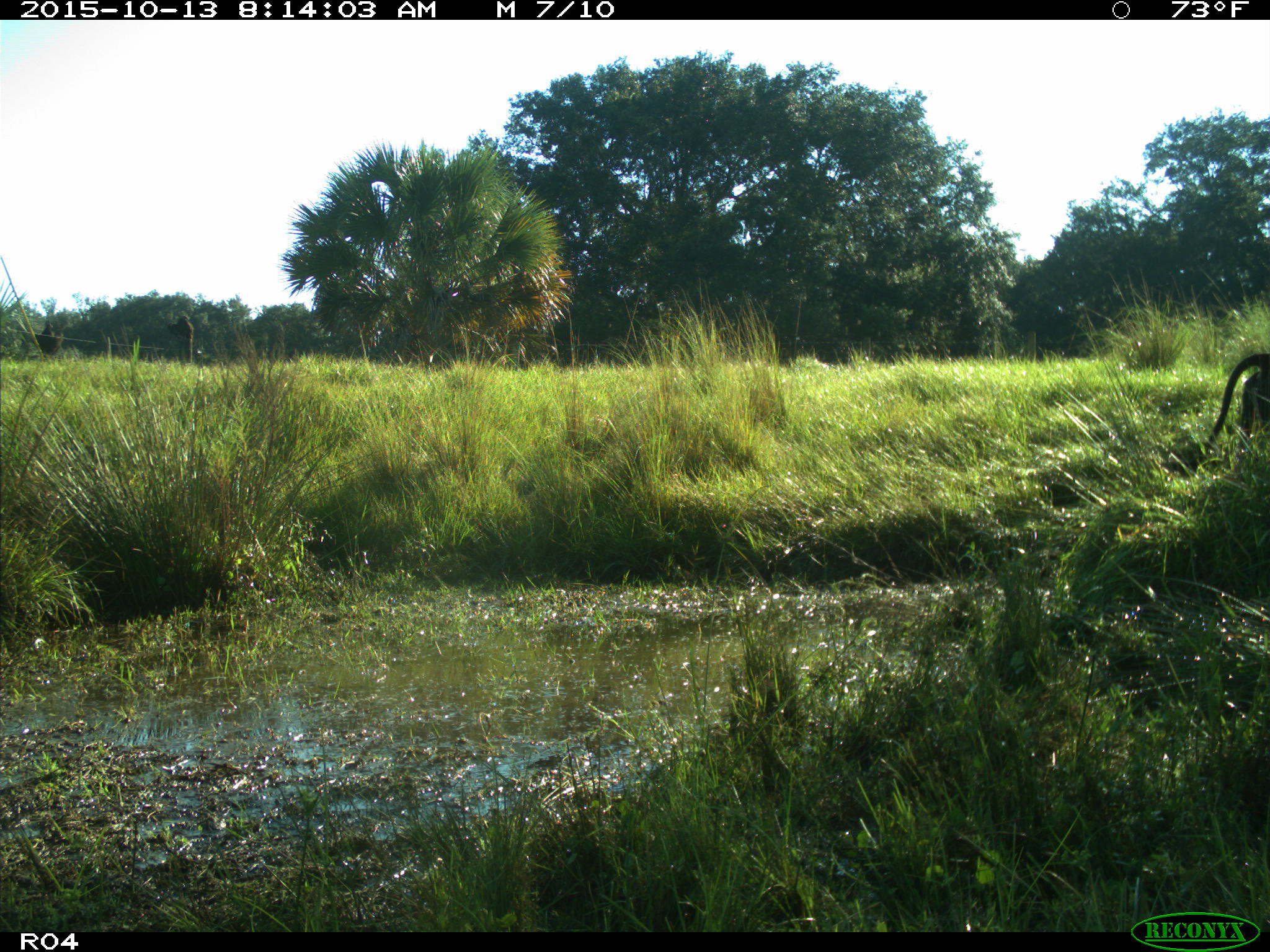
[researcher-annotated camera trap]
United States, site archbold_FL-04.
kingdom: Animalia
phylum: Chordata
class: Mammalia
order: Artiodactyla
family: Bovidae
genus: Bos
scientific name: Bos taurus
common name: domestic cow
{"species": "Bos taurus (domestic cow)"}